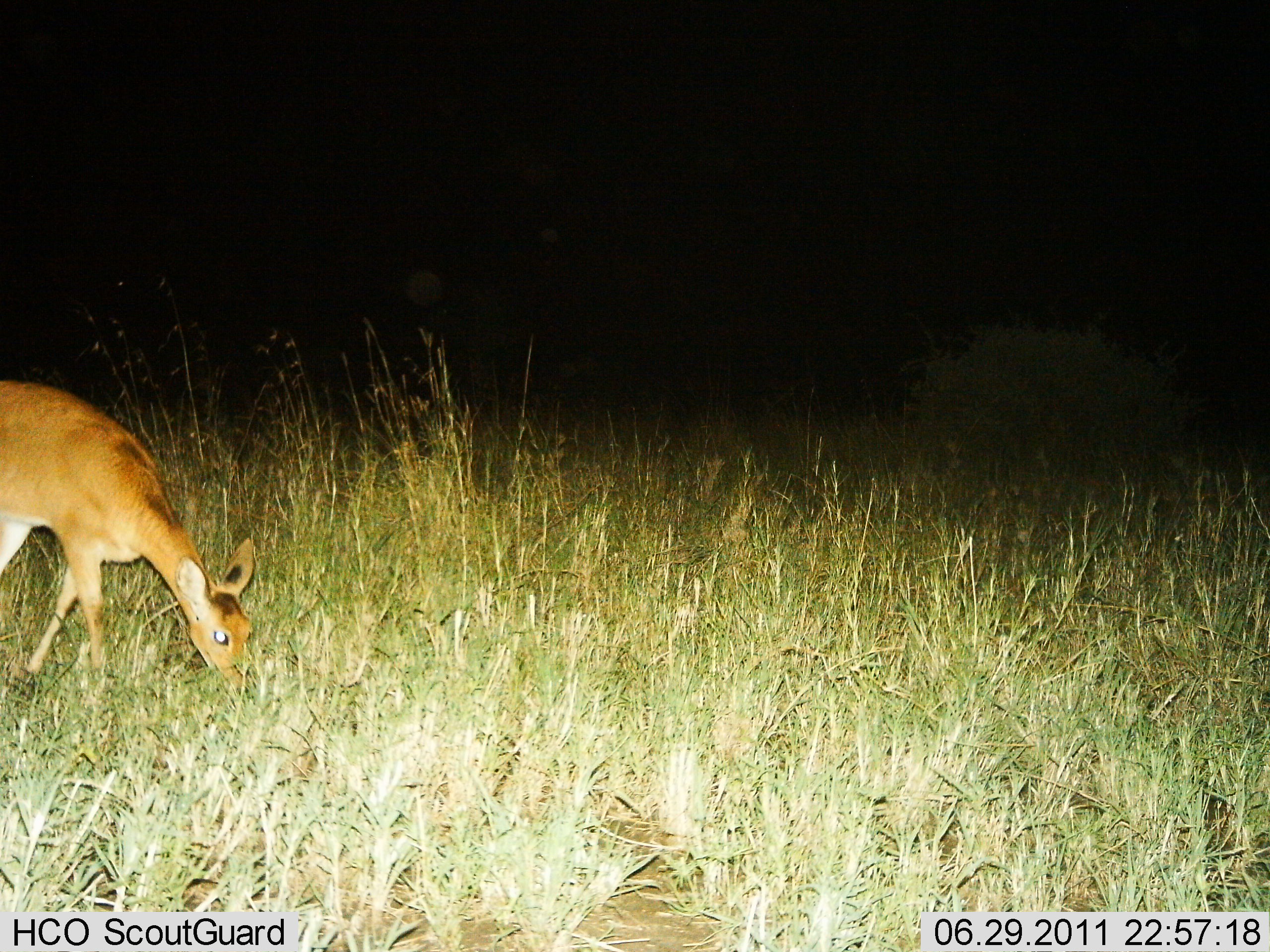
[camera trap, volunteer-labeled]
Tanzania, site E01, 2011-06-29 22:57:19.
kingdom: Animalia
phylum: Chordata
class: Mammalia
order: Artiodactyla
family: Bovidae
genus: Redunca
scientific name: Redunca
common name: reedbuck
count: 1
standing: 30%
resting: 0%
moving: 0%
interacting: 0%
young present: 0%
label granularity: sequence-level